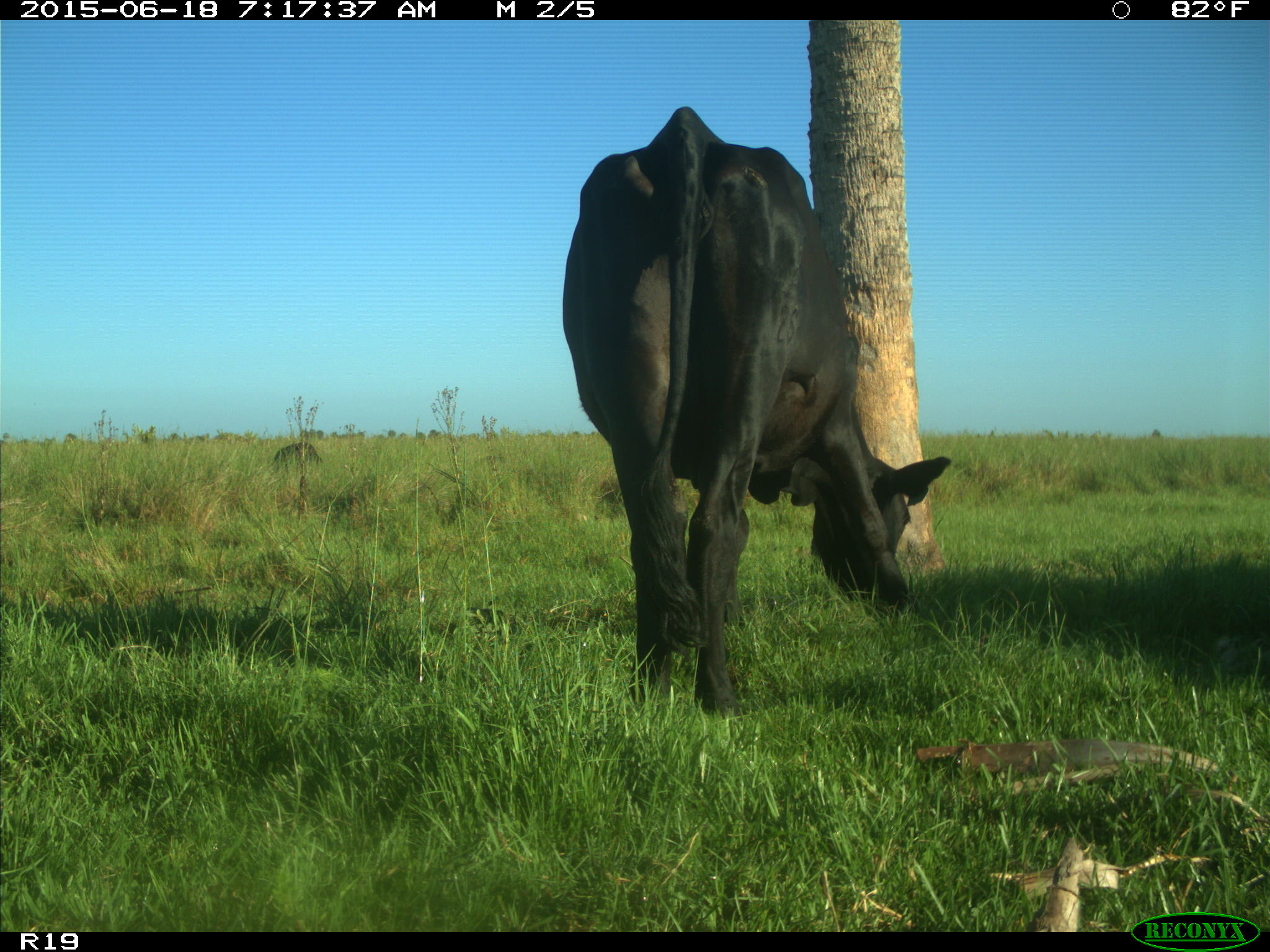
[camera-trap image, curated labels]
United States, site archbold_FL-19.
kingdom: Animalia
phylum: Chordata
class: Mammalia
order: Artiodactyla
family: Bovidae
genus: Bos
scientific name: Bos taurus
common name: domestic cow